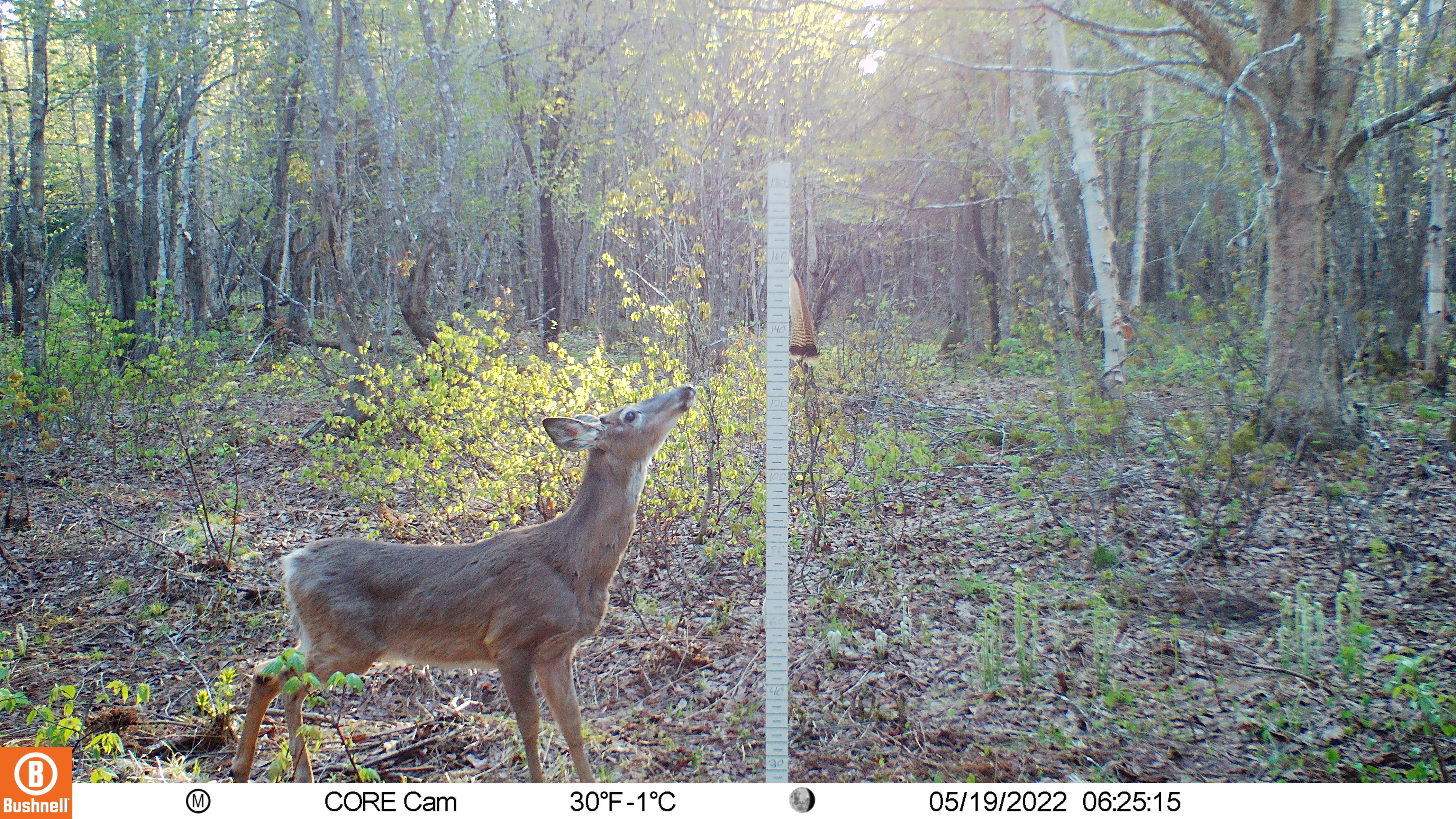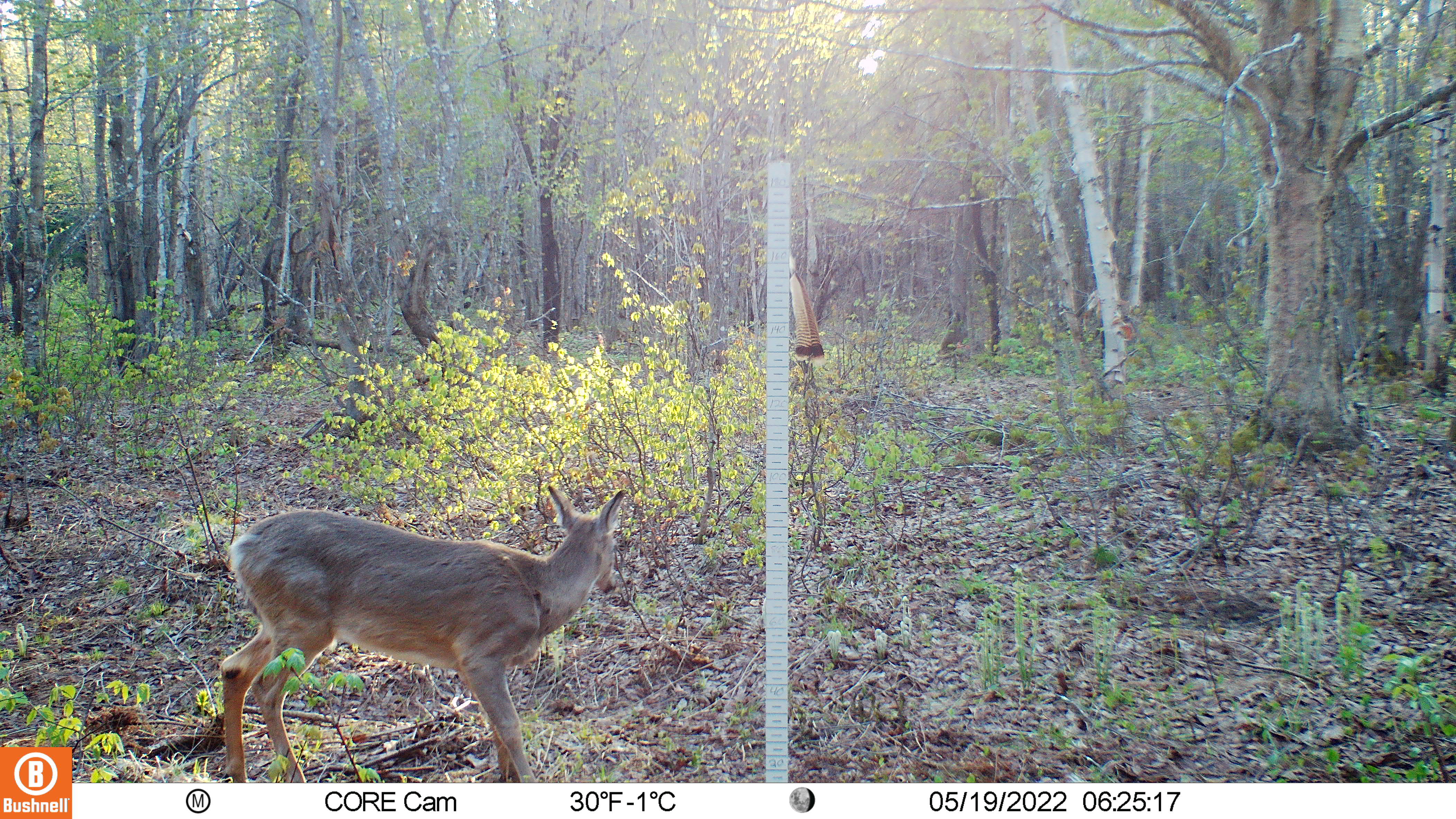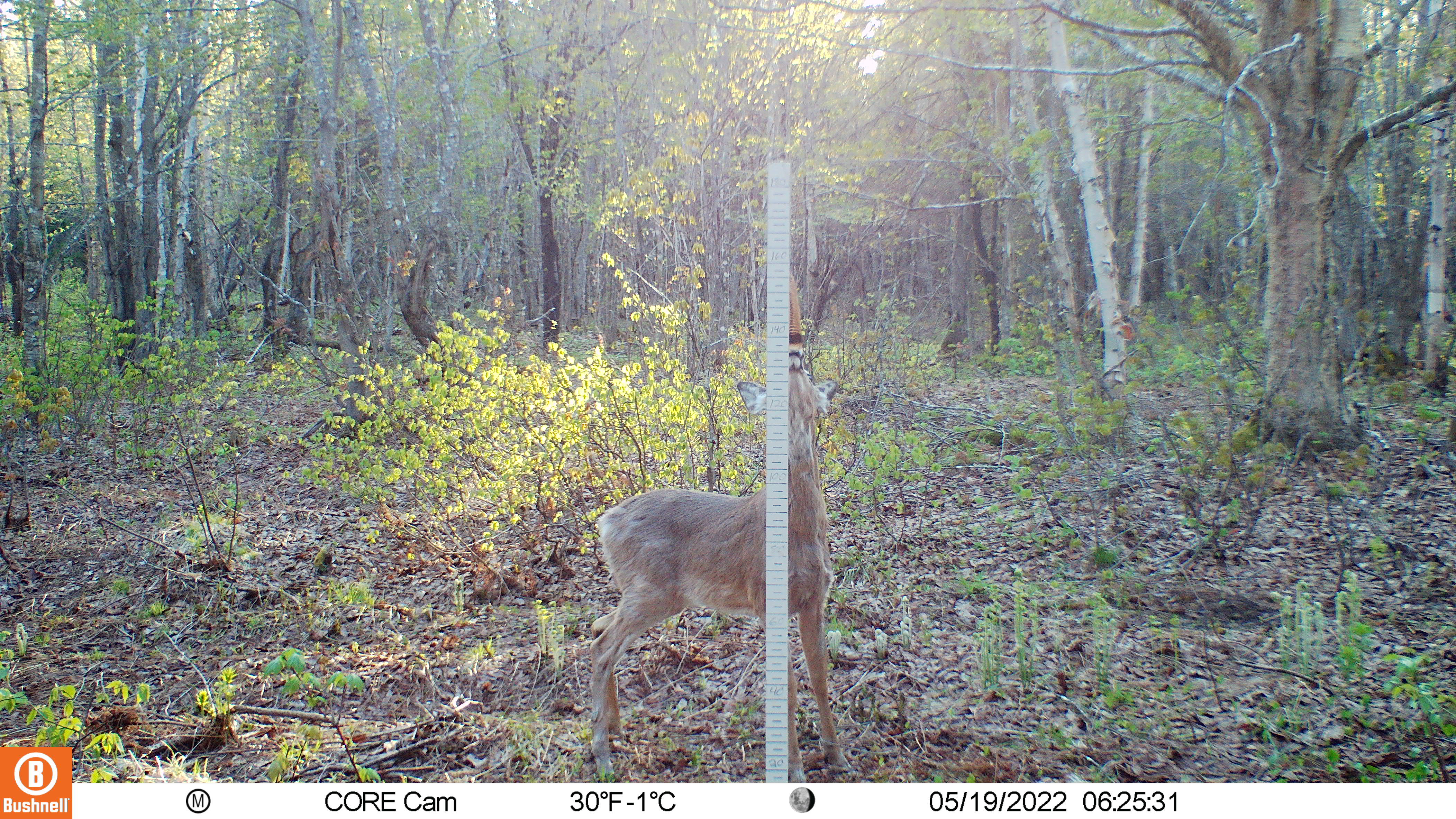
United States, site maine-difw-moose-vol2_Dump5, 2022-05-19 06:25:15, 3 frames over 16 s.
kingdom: Animalia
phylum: Chordata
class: Mammalia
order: Artiodactyla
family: Cervidae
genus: Odocoileus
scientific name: Odocoileus virginianus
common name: white-tailed deer